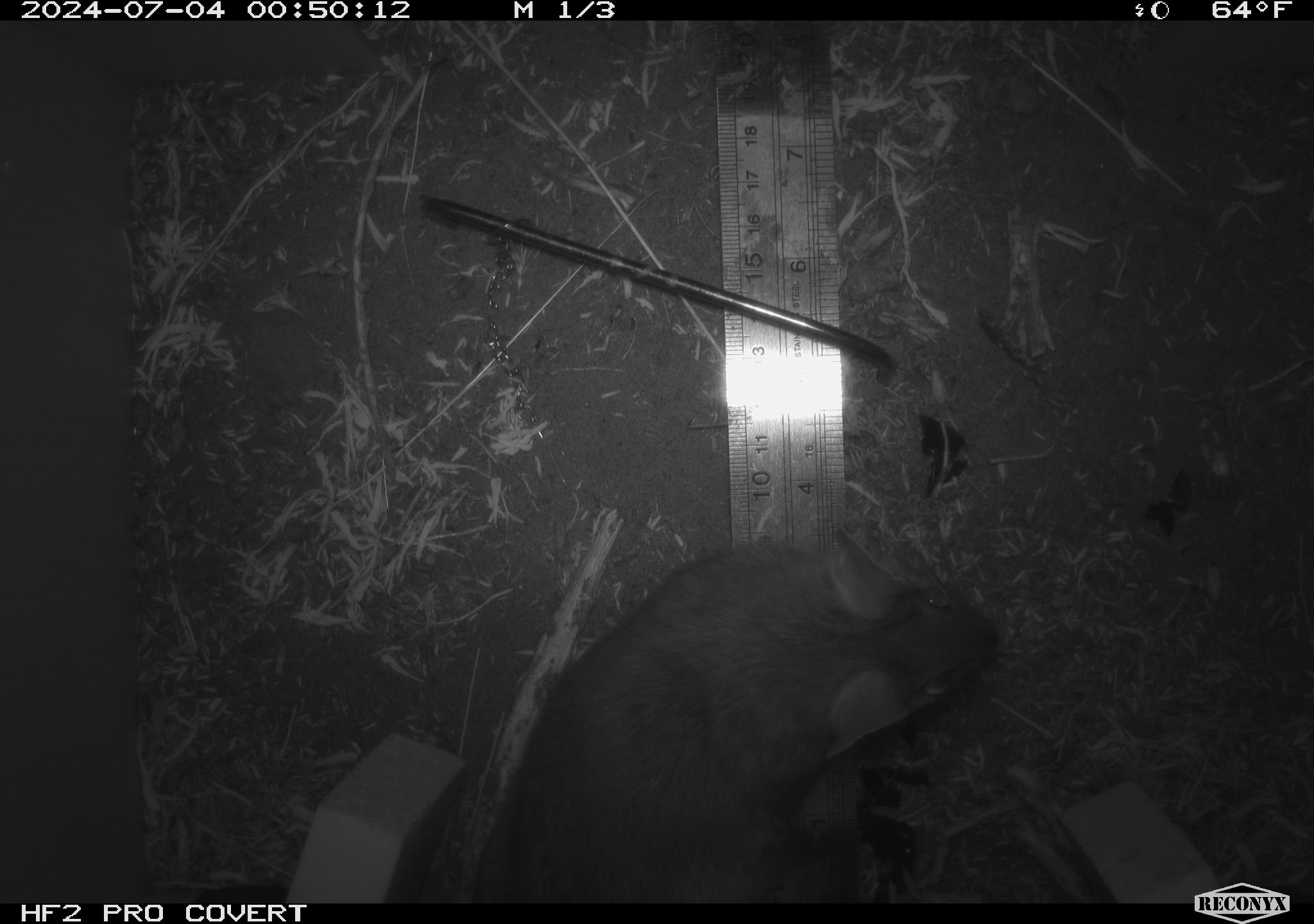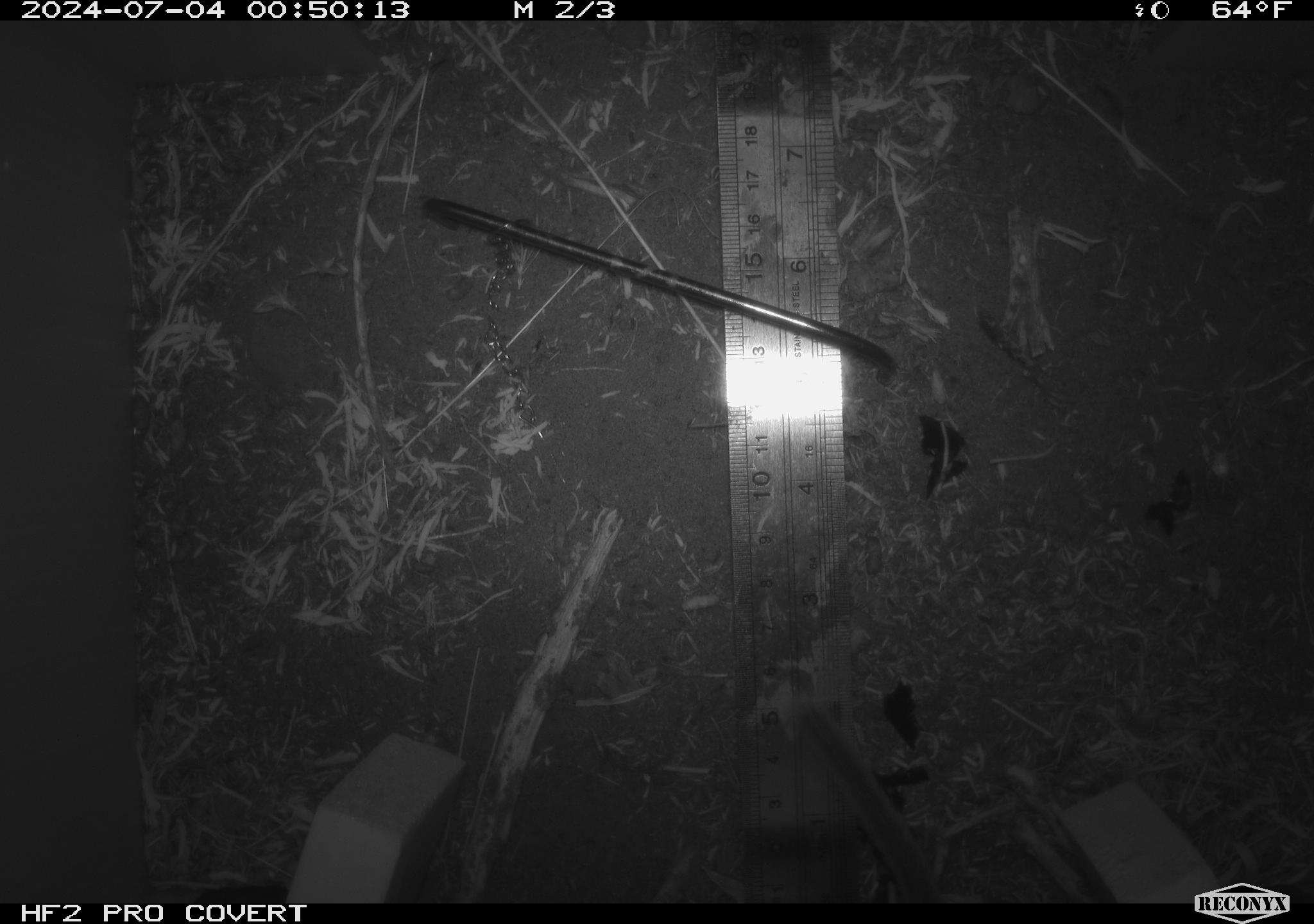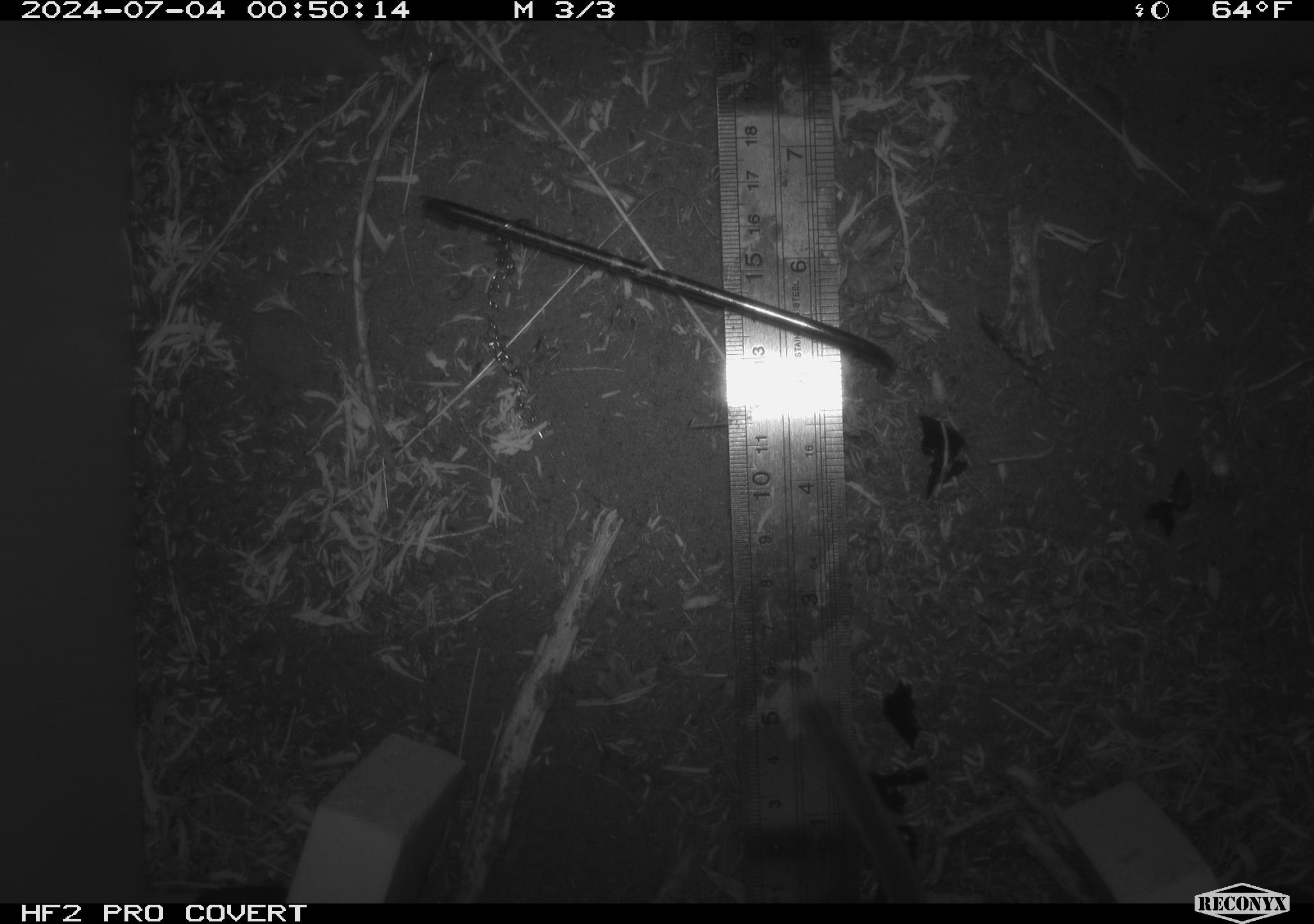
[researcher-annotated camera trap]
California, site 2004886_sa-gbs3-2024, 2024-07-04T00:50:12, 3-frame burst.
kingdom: Animalia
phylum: Chordata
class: Mammalia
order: Rodentia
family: Cricetidae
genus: Neotoma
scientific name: Neotoma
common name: pack rat or woodrat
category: neotoma species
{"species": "neotoma species (pack rat or woodrat) (Neotoma)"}